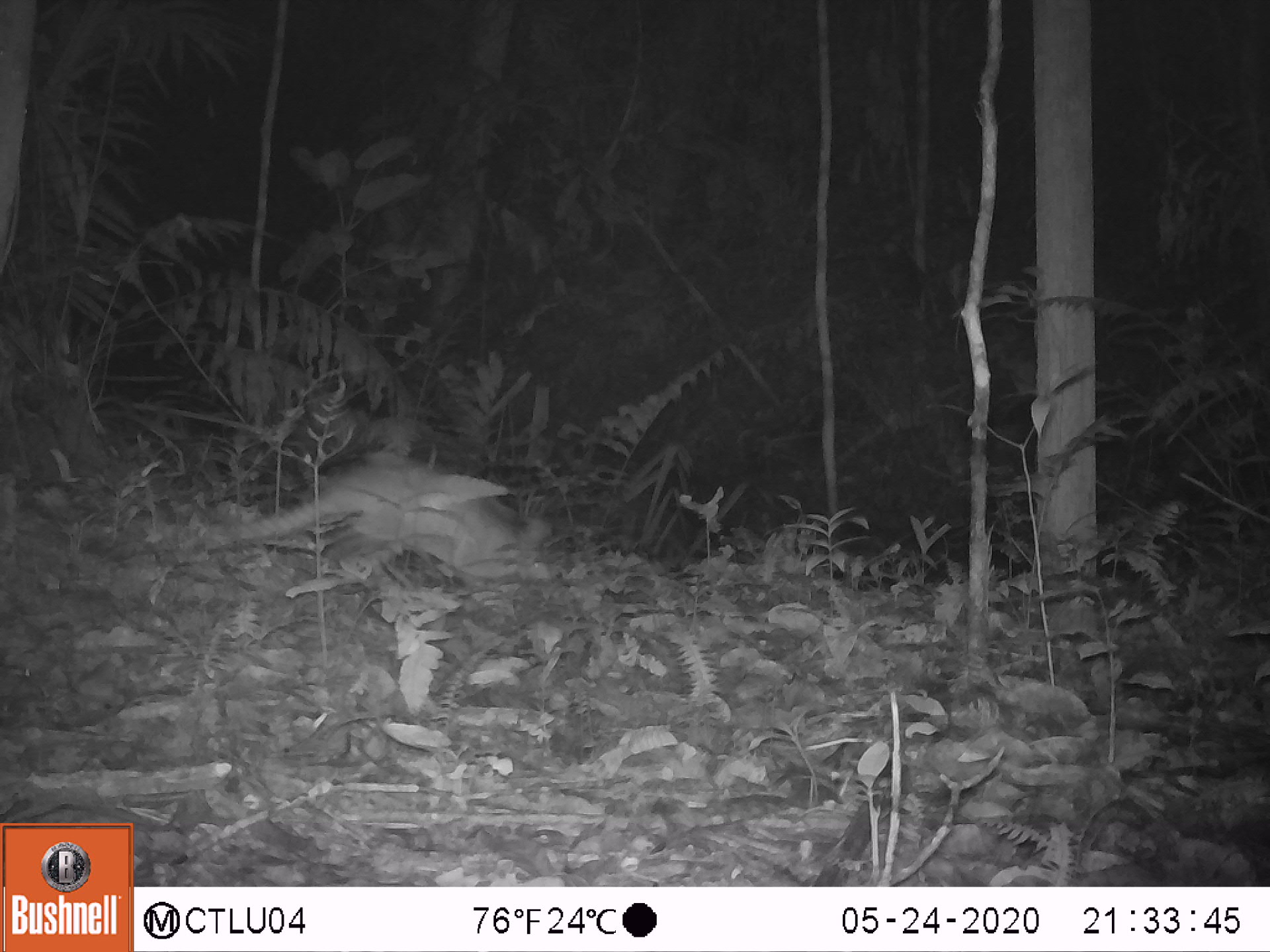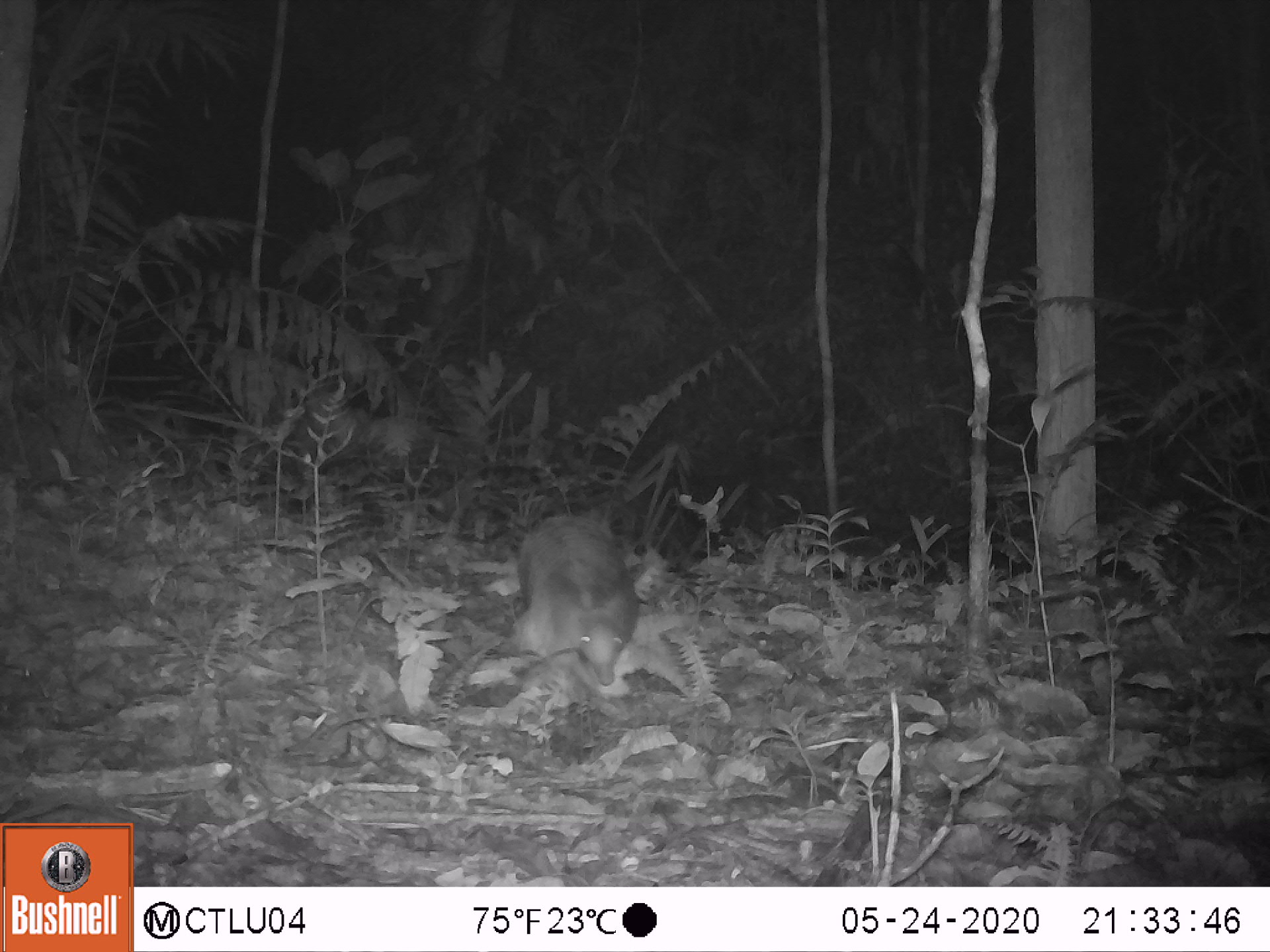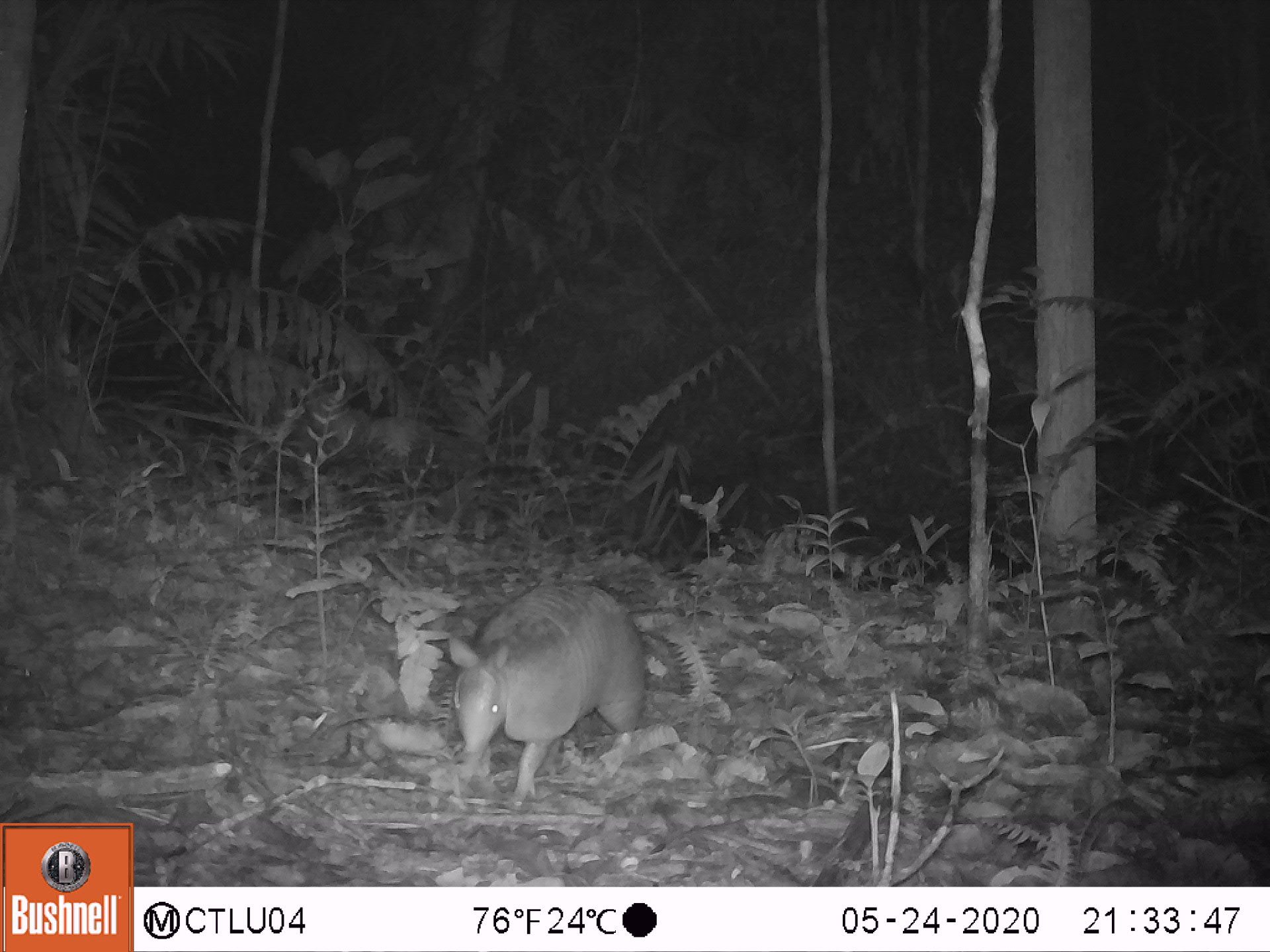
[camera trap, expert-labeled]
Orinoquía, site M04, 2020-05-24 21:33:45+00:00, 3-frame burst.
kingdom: Animalia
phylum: Chordata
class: Mammalia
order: Cingulata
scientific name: Cingulata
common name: armadillo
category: unknown armadillo